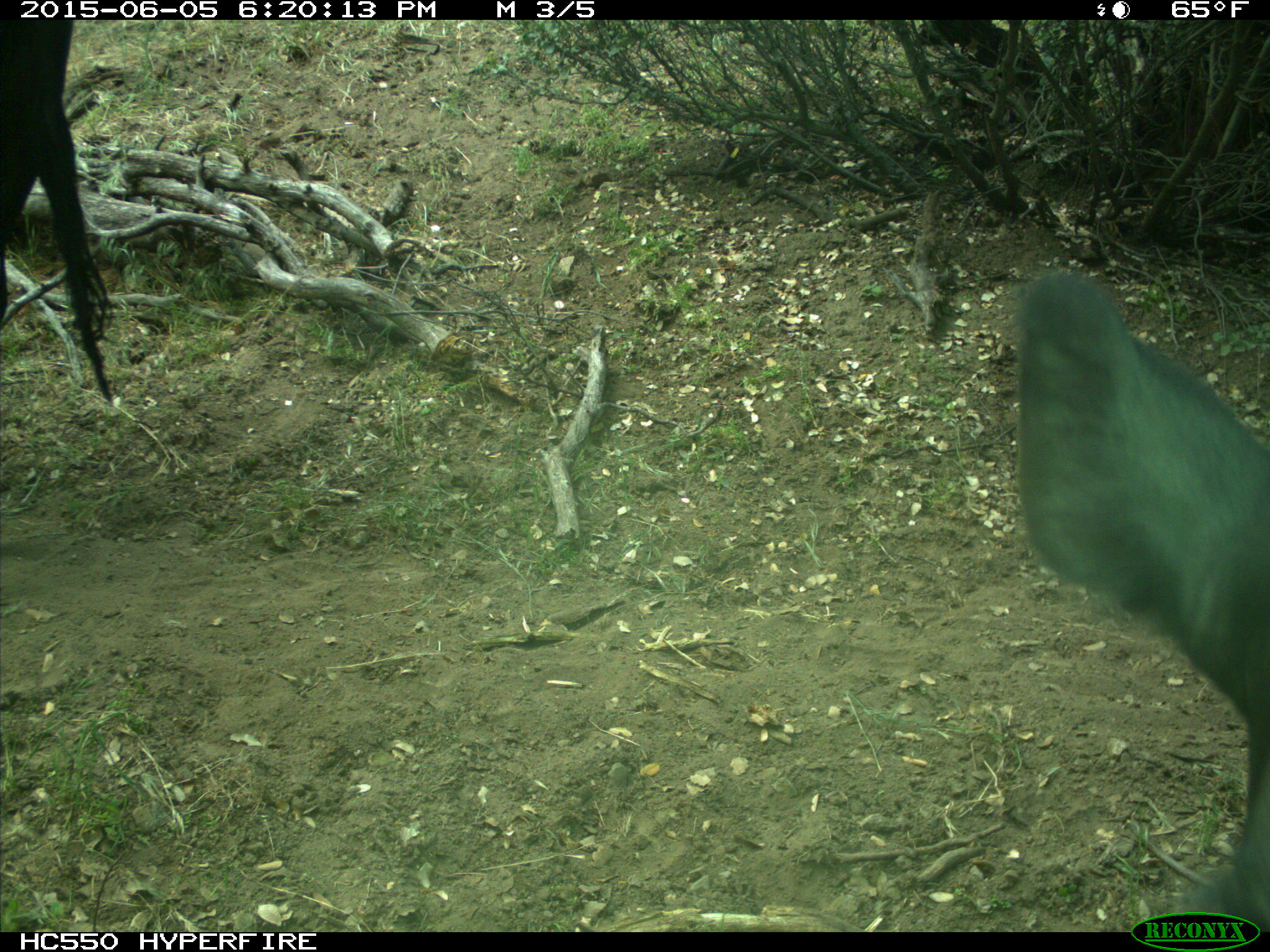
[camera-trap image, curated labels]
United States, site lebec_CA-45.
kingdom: Animalia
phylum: Chordata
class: Mammalia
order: Artiodactyla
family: Bovidae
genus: Bos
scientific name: Bos taurus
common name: domestic cow